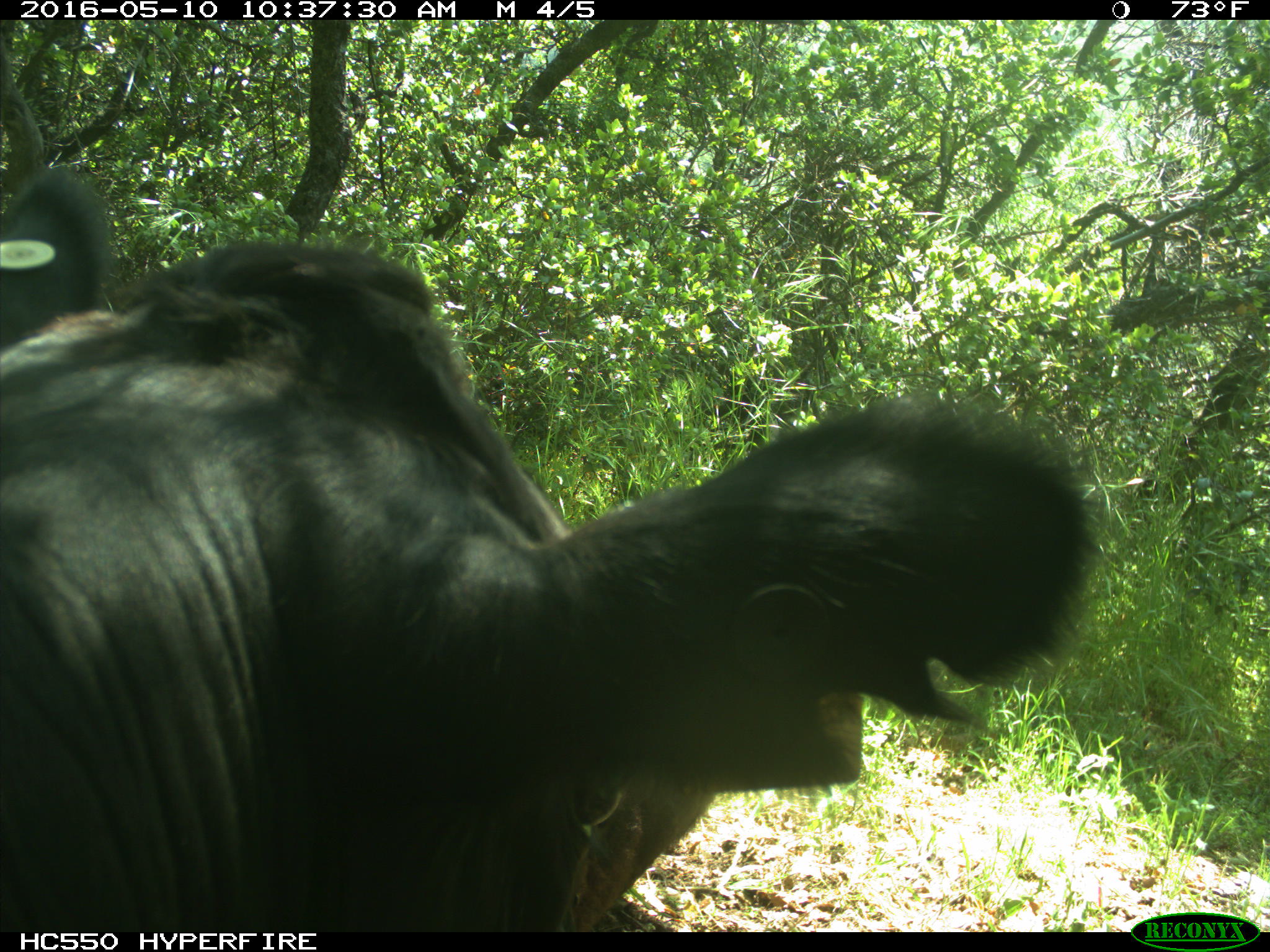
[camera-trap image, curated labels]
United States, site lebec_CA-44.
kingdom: Animalia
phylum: Chordata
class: Mammalia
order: Artiodactyla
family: Bovidae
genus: Bos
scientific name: Bos taurus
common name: domestic cow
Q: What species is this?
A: Bos taurus (domestic cow).